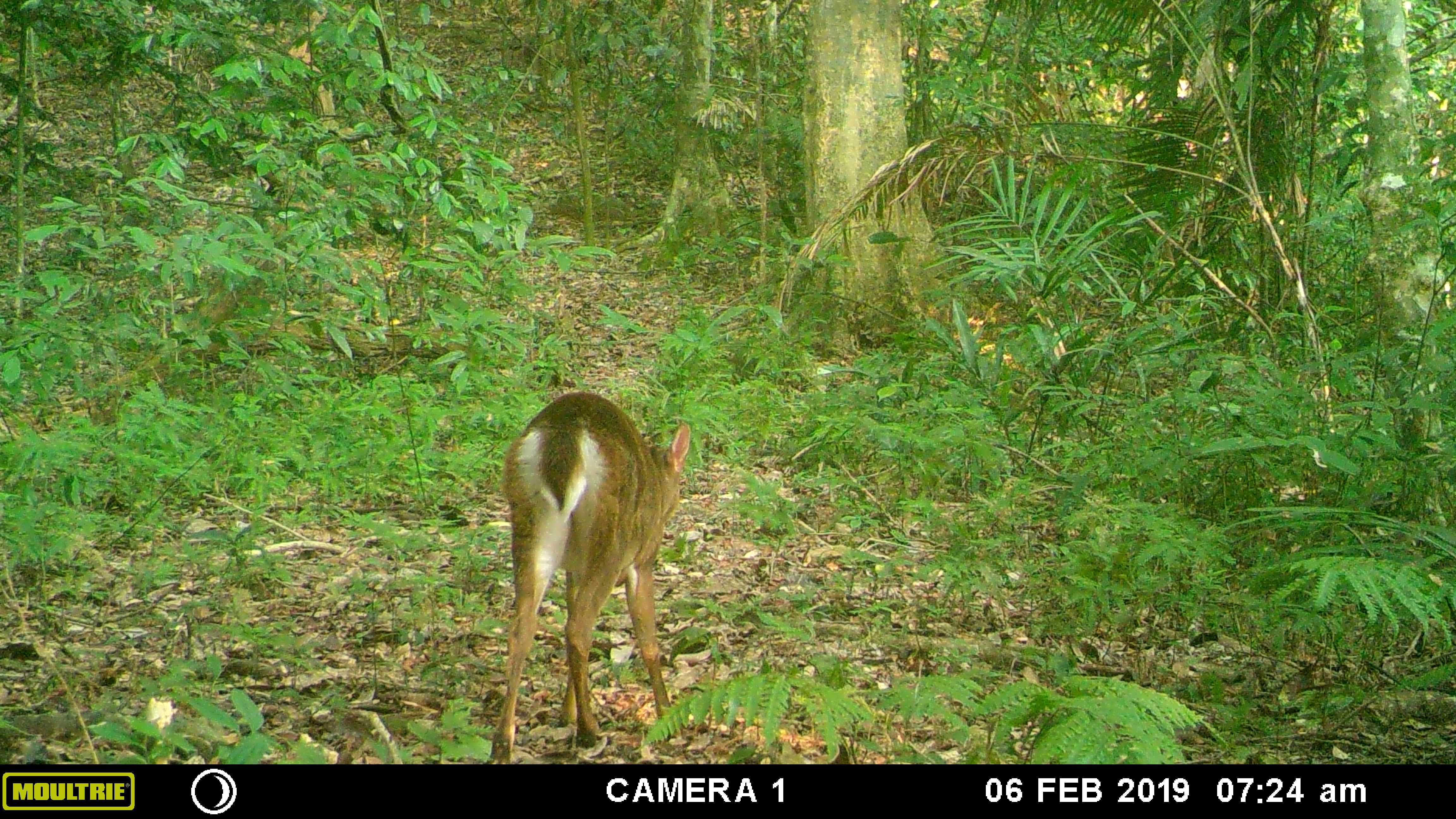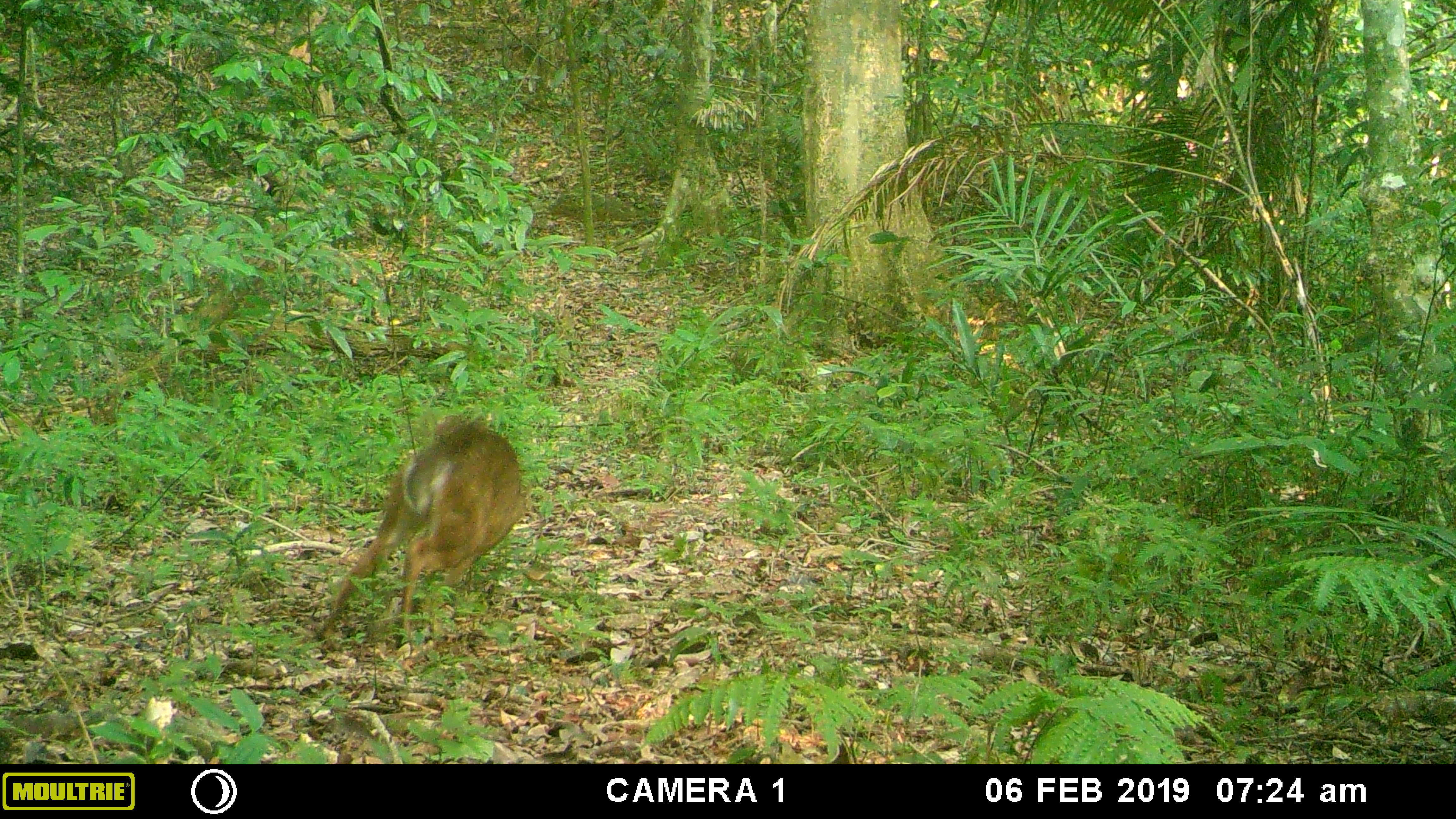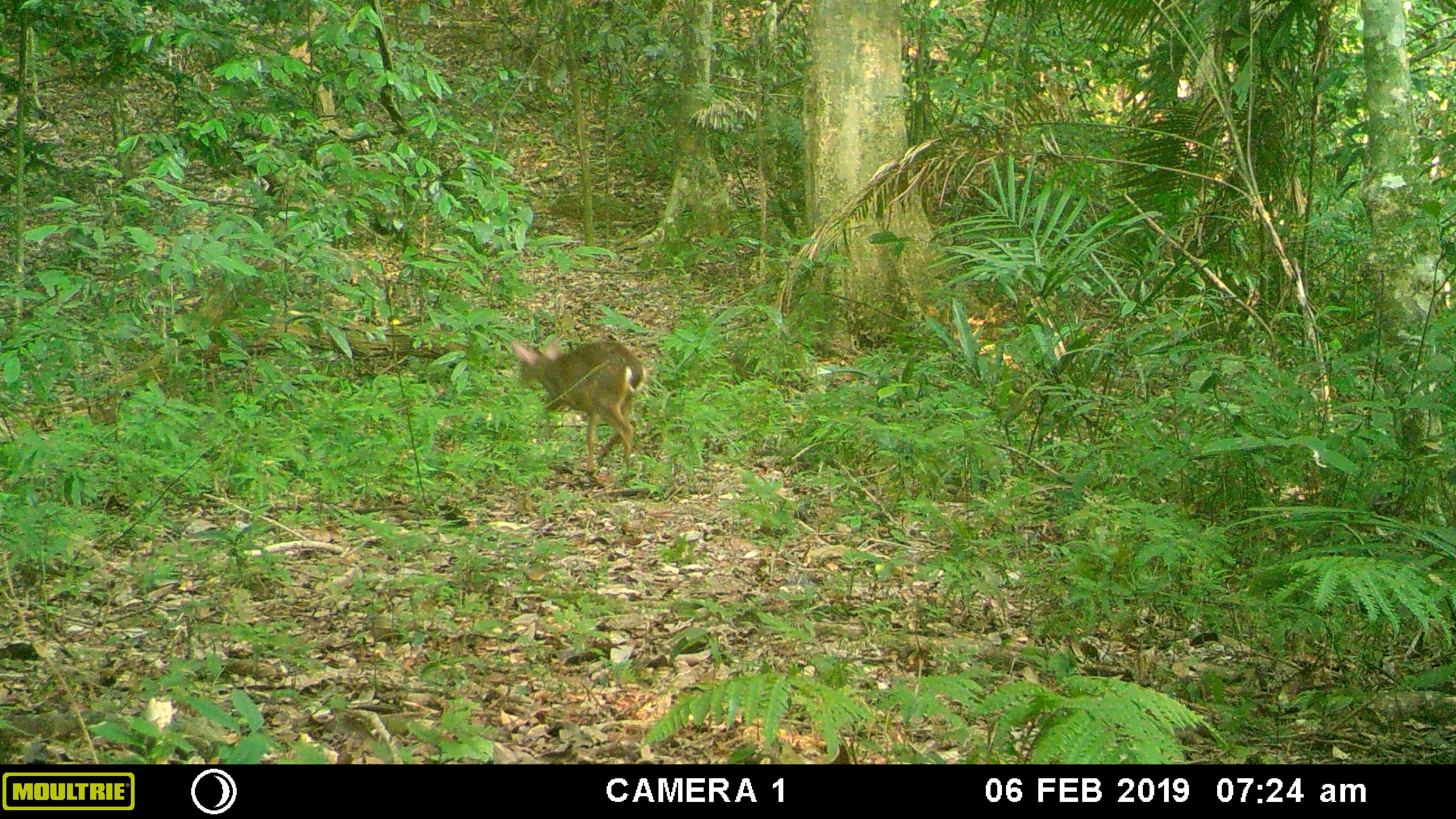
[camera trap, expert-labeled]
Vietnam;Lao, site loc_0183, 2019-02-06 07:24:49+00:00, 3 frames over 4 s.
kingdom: Animalia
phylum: Chordata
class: Mammalia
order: Artiodactyla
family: Cervidae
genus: Muntiacus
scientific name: Muntiacus vuquangensis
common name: large-antlered muntjac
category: large antlered muntjac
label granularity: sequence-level